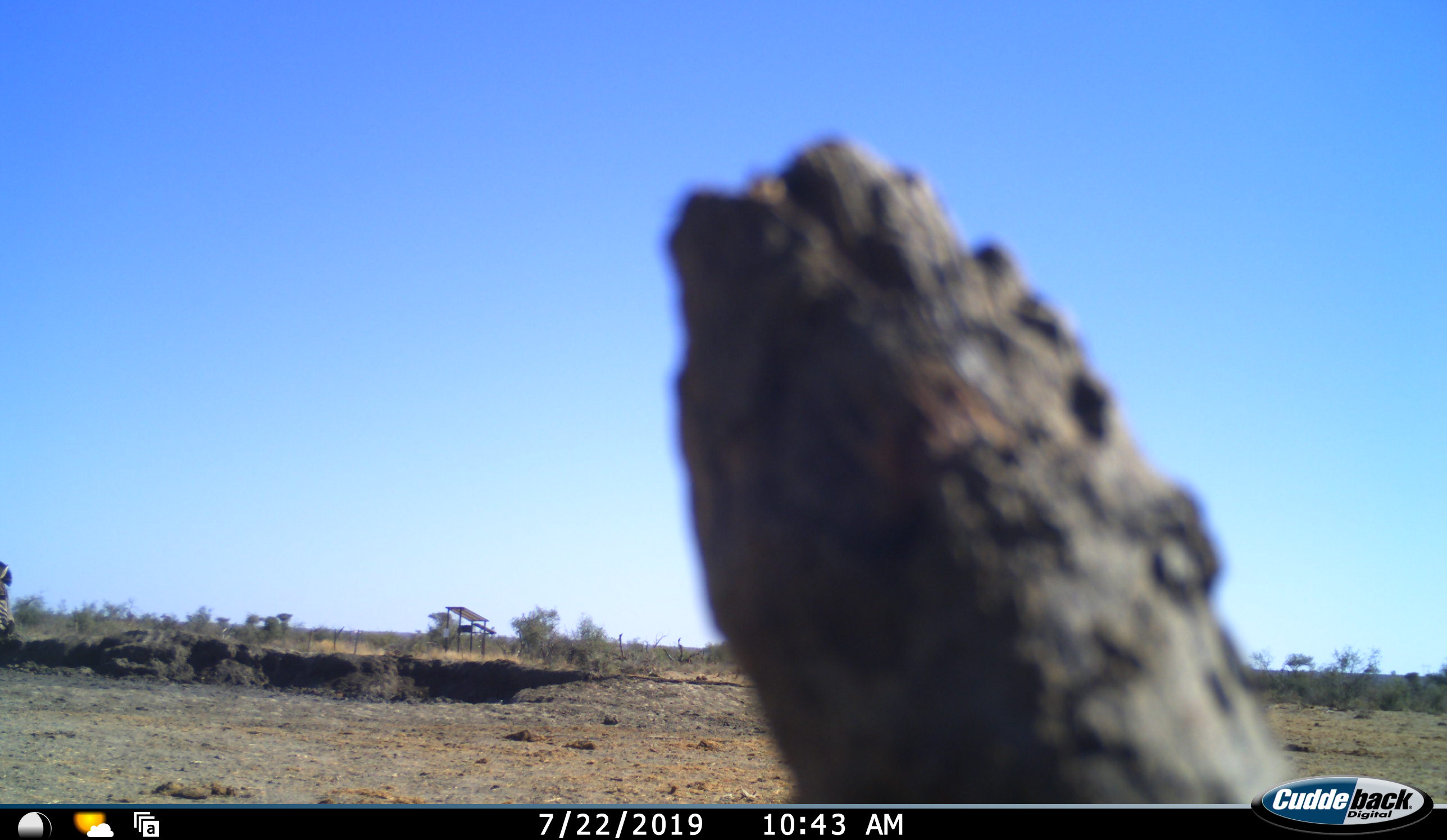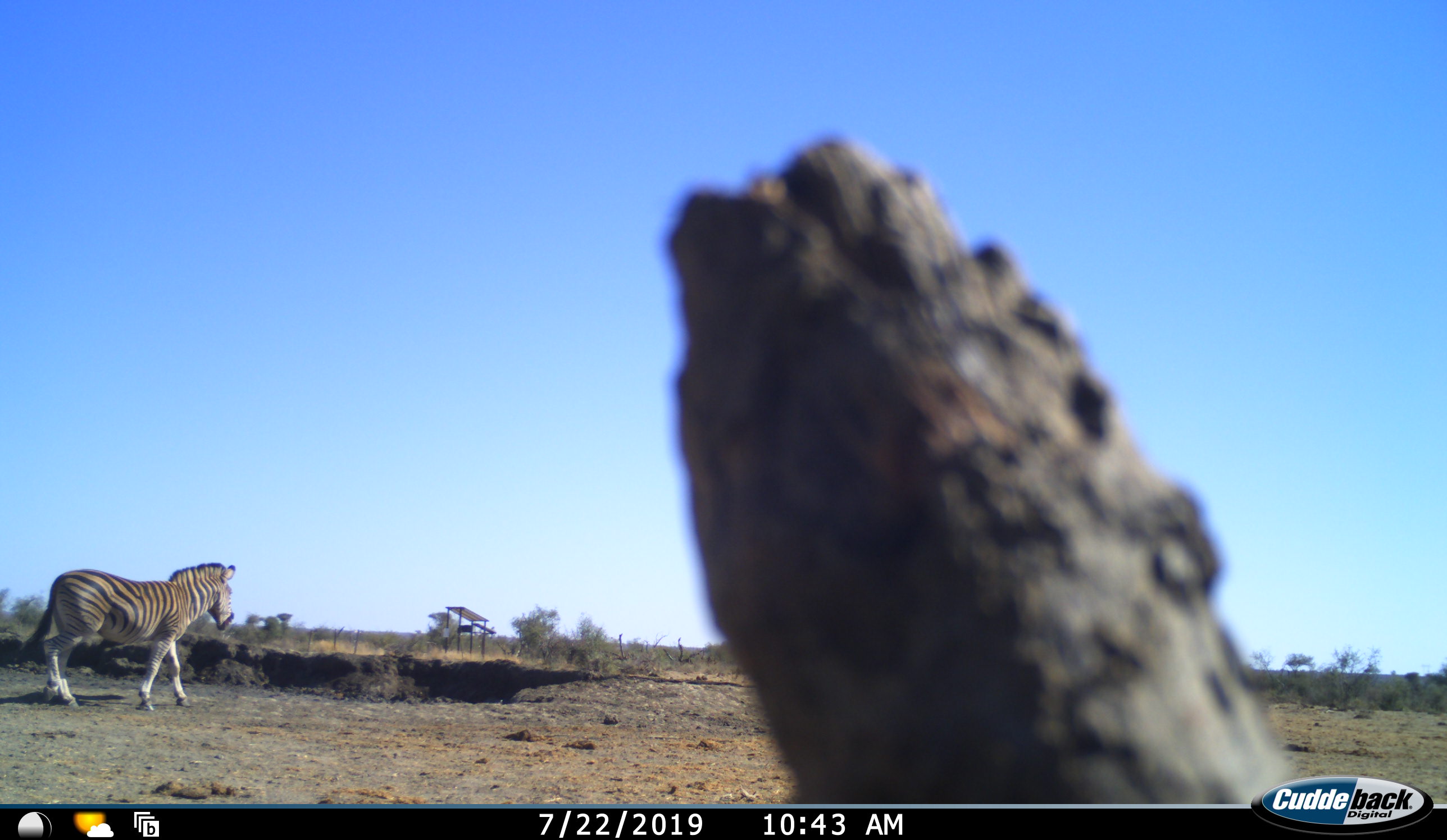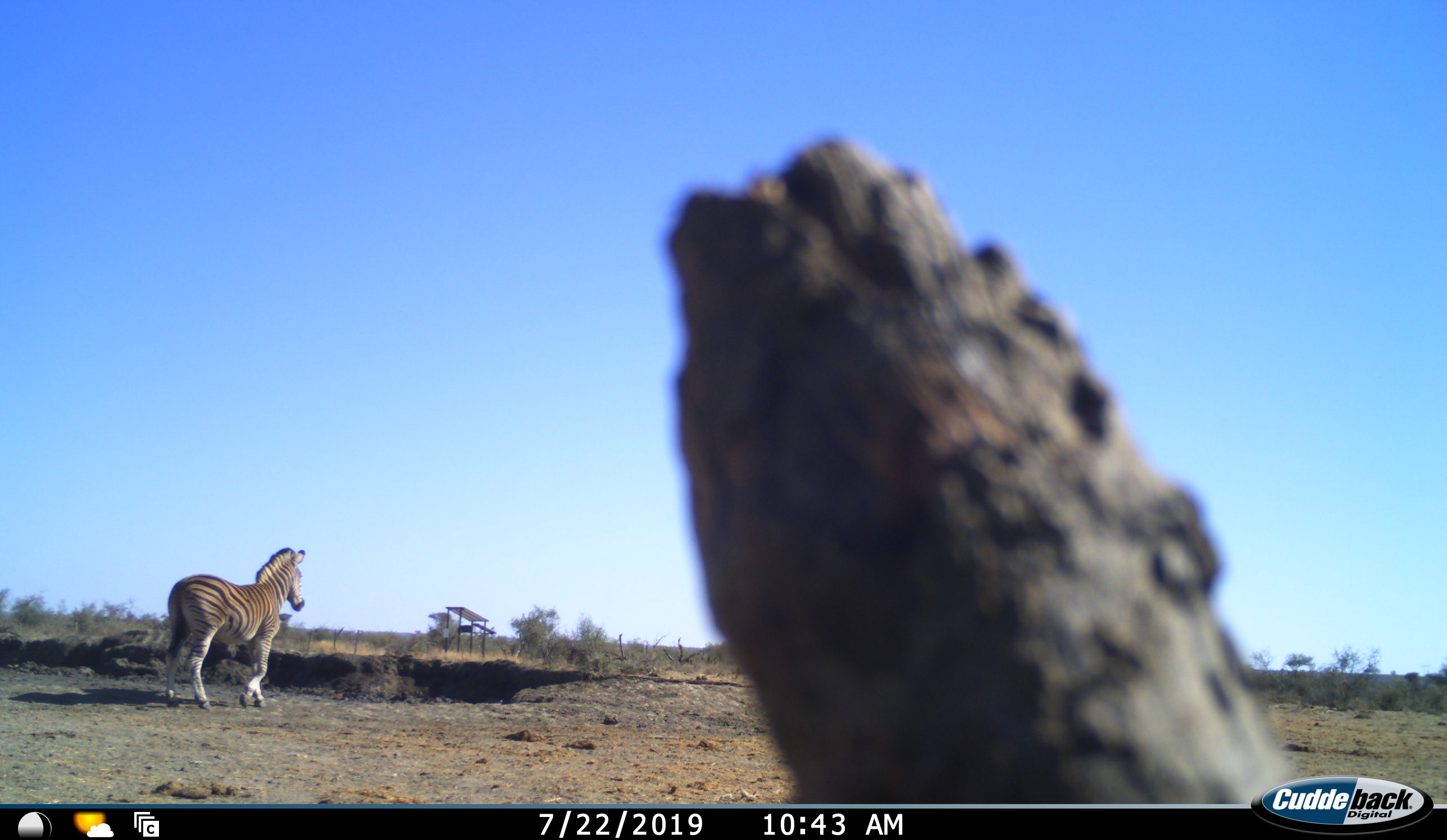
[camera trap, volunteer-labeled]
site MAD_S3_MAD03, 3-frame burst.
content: unidentified animal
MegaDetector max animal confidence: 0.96